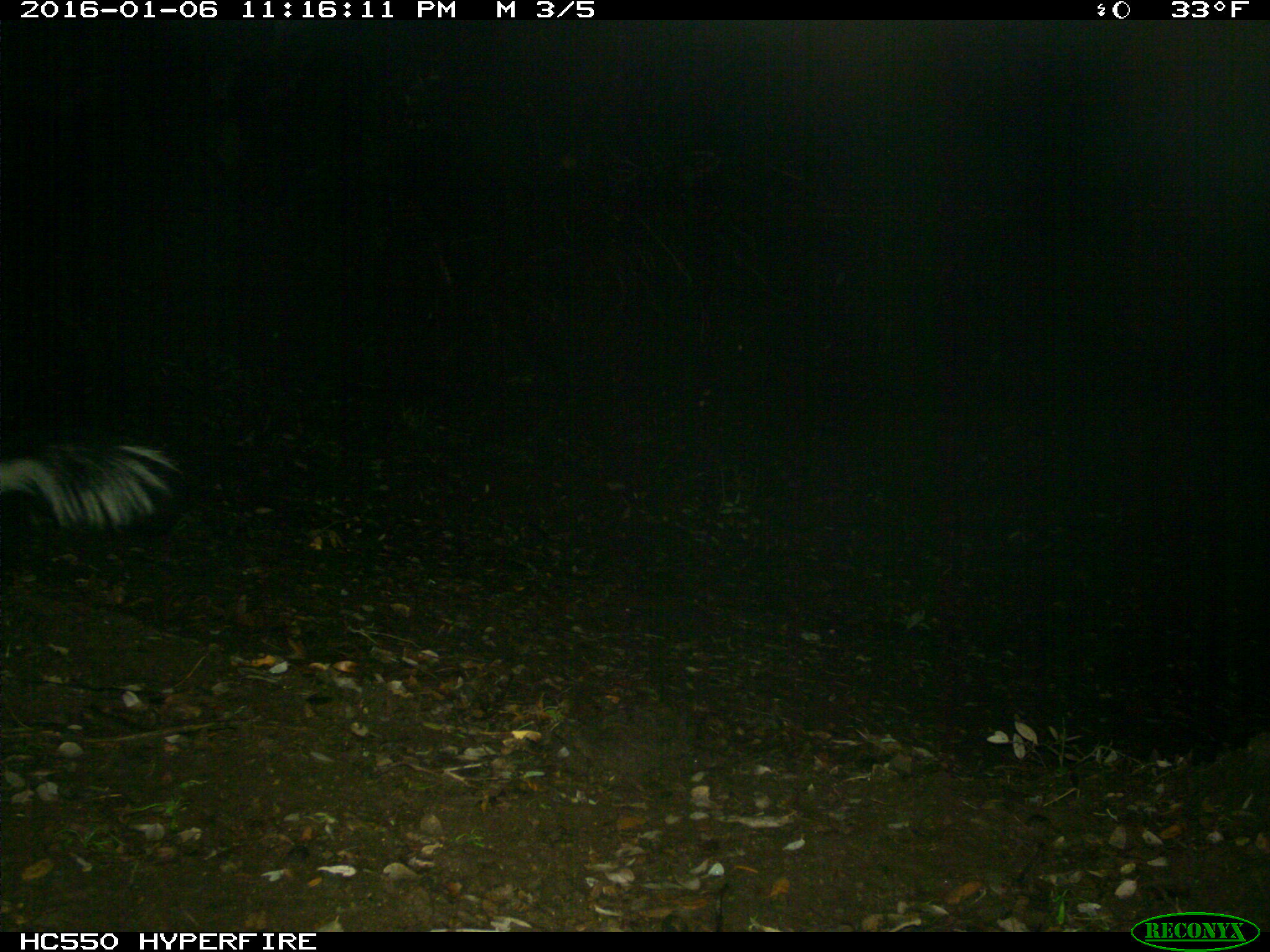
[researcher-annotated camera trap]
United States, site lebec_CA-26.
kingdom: Animalia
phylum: Chordata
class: Mammalia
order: Carnivora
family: Mephitidae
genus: Mephitis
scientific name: Mephitis mephitis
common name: striped skunk